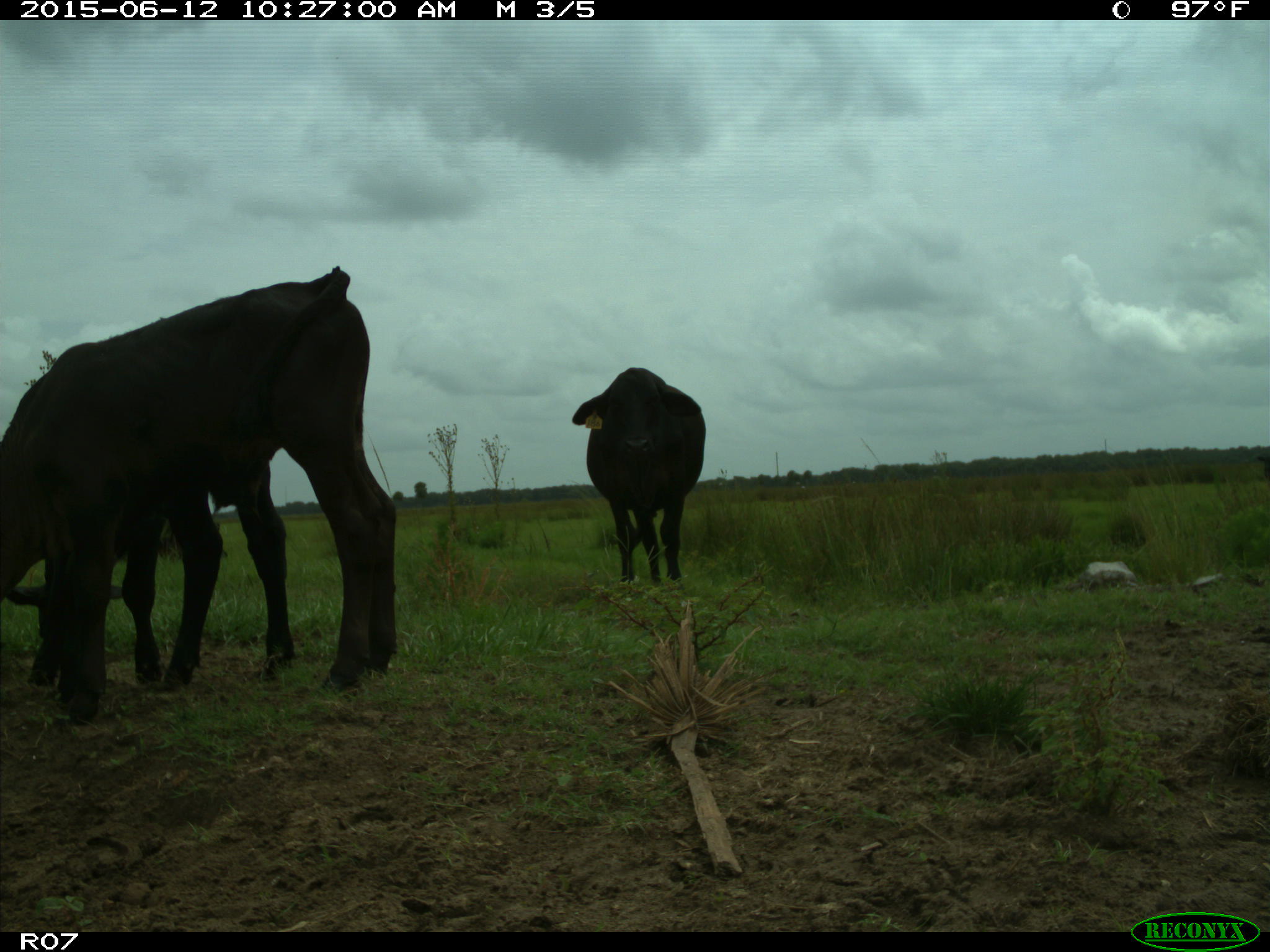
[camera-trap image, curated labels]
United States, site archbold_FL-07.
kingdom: Animalia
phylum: Chordata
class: Mammalia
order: Artiodactyla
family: Bovidae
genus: Bos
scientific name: Bos taurus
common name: domestic cow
Bos taurus (domestic cow).